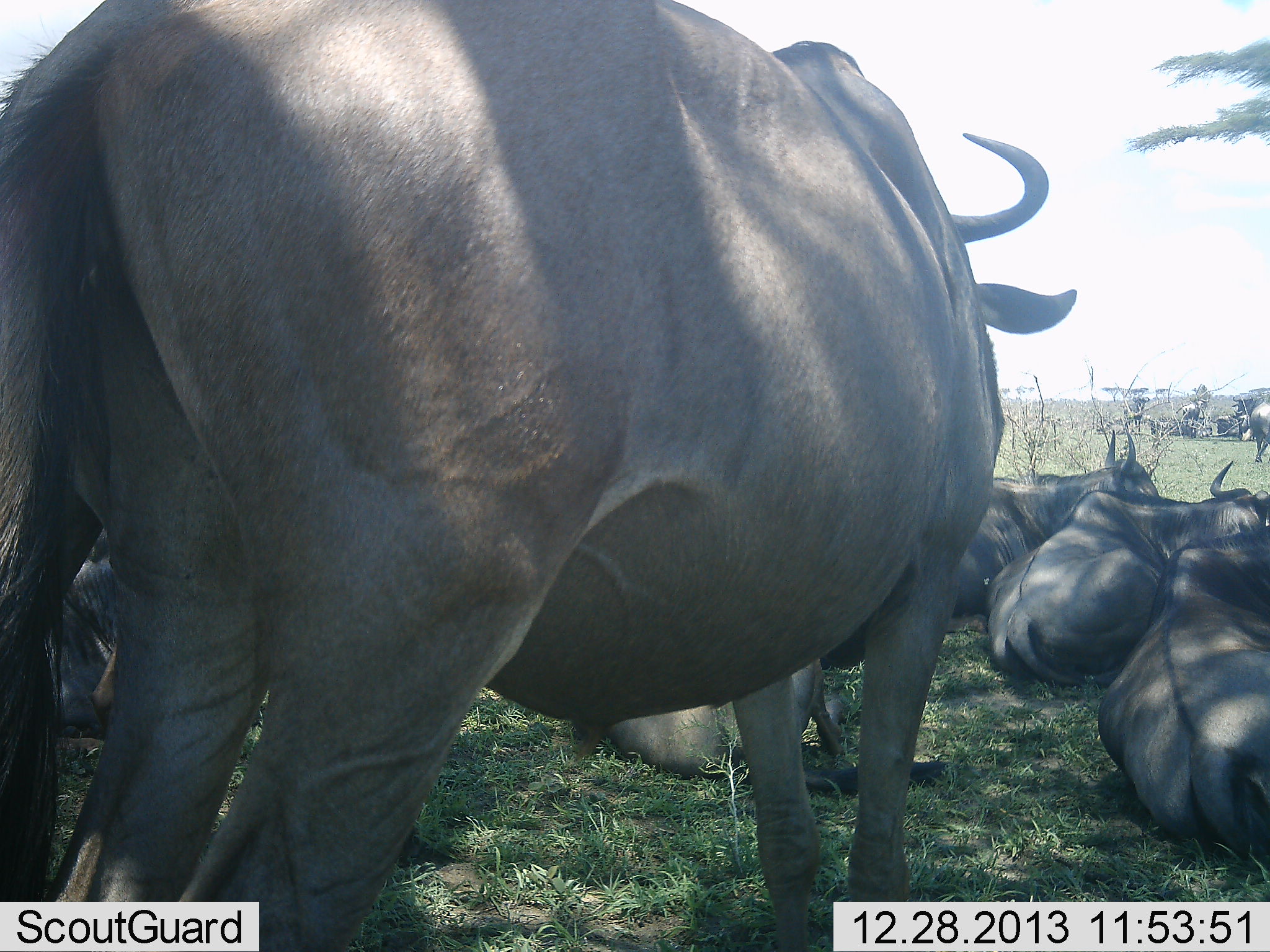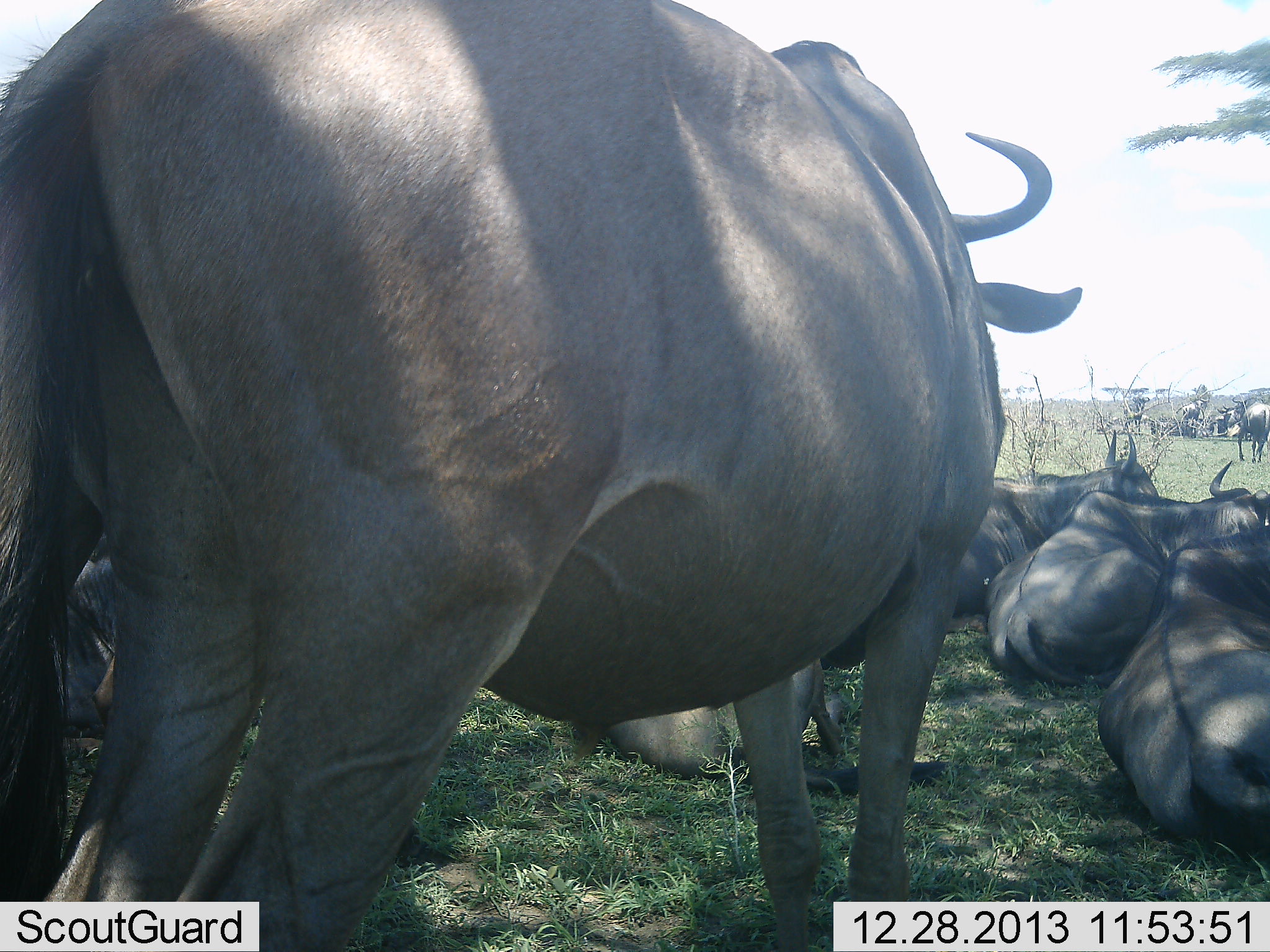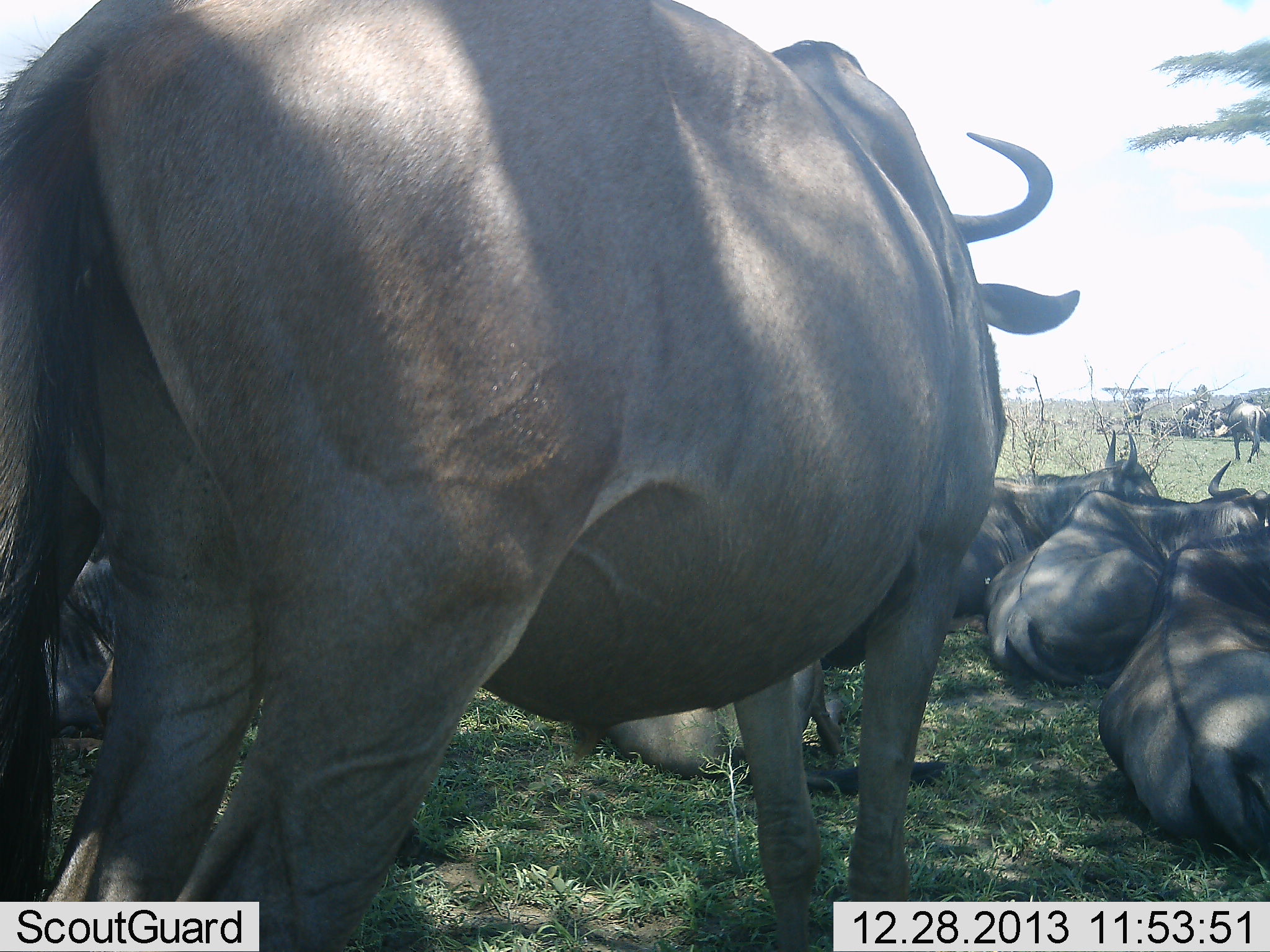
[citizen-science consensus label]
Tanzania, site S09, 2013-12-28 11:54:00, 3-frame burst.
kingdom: Animalia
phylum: Chordata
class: Mammalia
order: Artiodactyla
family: Bovidae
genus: Connochaetes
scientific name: Connochaetes taurinus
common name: blue wildebeest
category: wildebeest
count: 11-50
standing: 80%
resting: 100%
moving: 30%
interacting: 10%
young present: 0%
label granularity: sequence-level